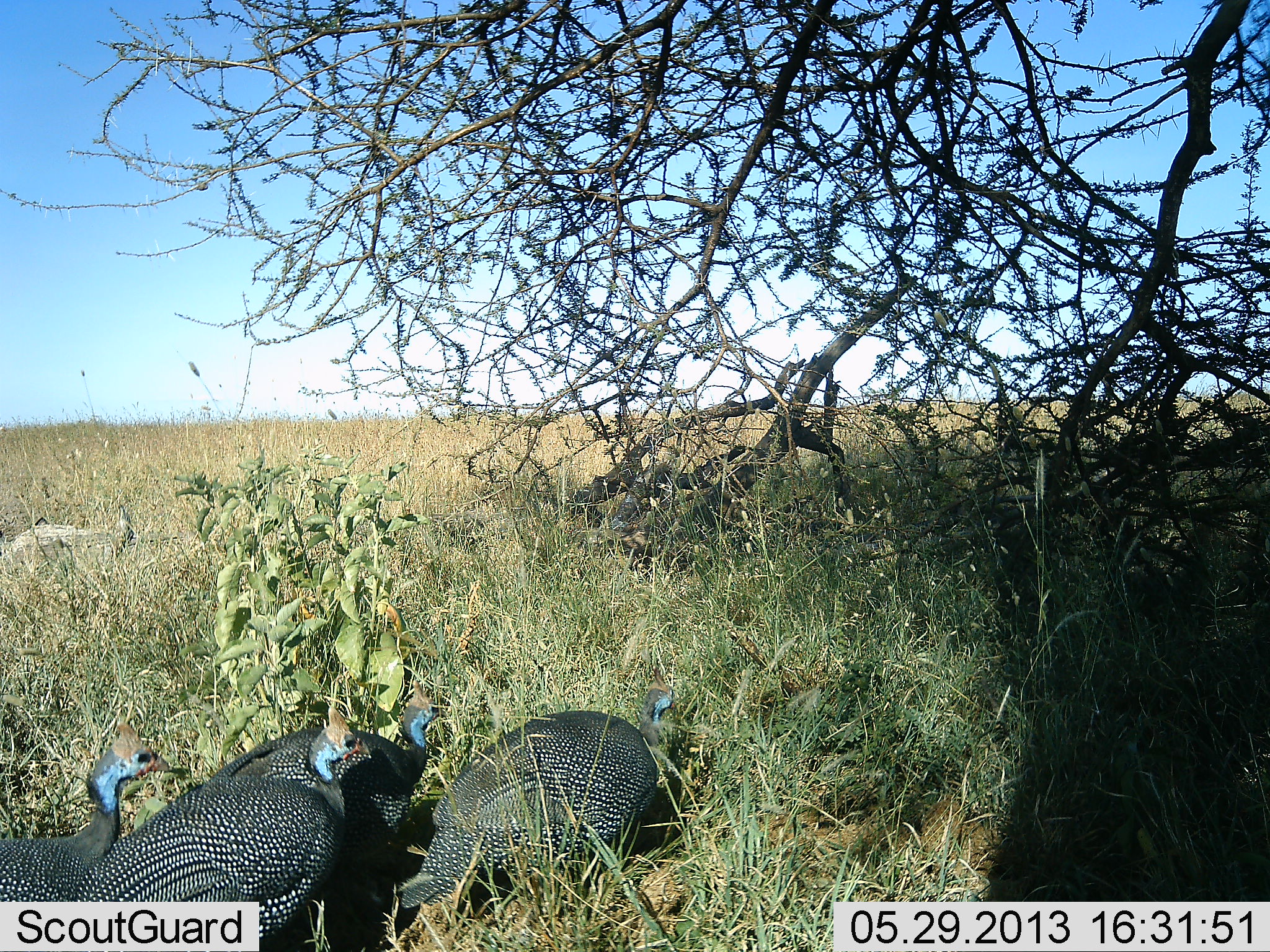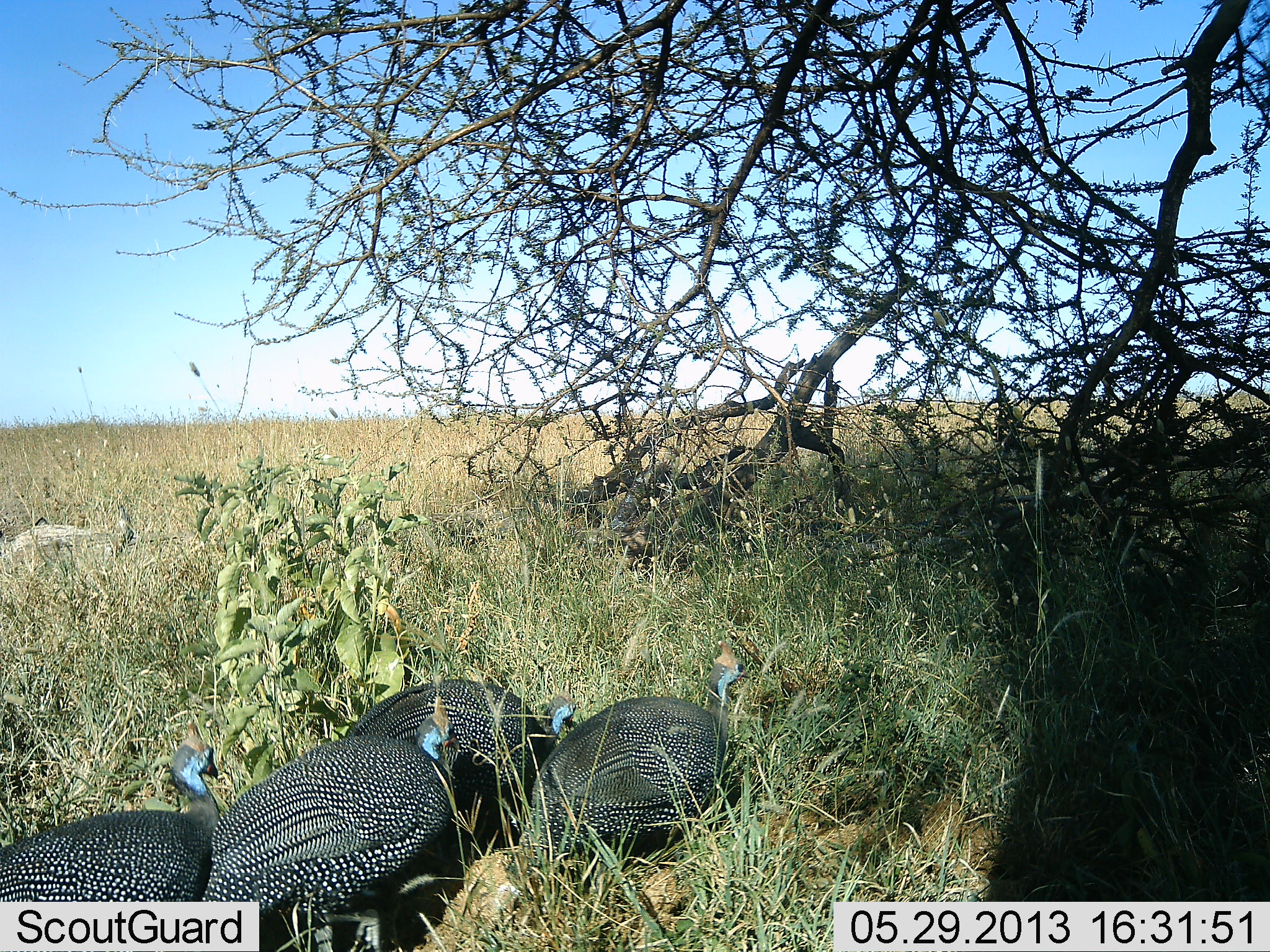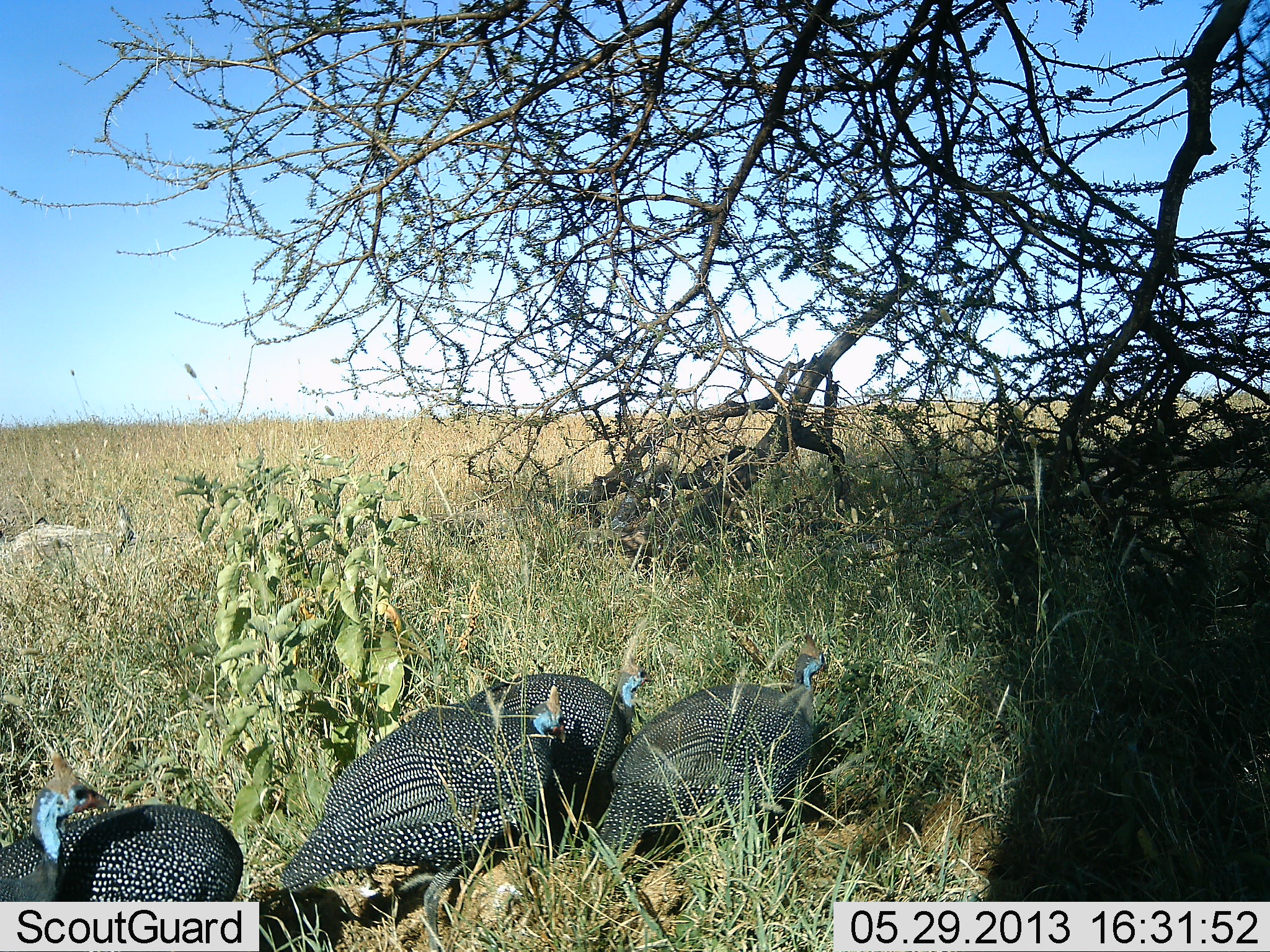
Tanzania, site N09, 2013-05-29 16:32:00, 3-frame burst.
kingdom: Animalia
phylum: Chordata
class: Aves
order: Galliformes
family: Numididae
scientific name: Numididae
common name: guinea fowl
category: guineafowl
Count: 4.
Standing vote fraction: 0%.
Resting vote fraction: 4%.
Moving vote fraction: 92%.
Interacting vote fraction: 0%.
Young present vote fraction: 0%.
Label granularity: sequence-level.